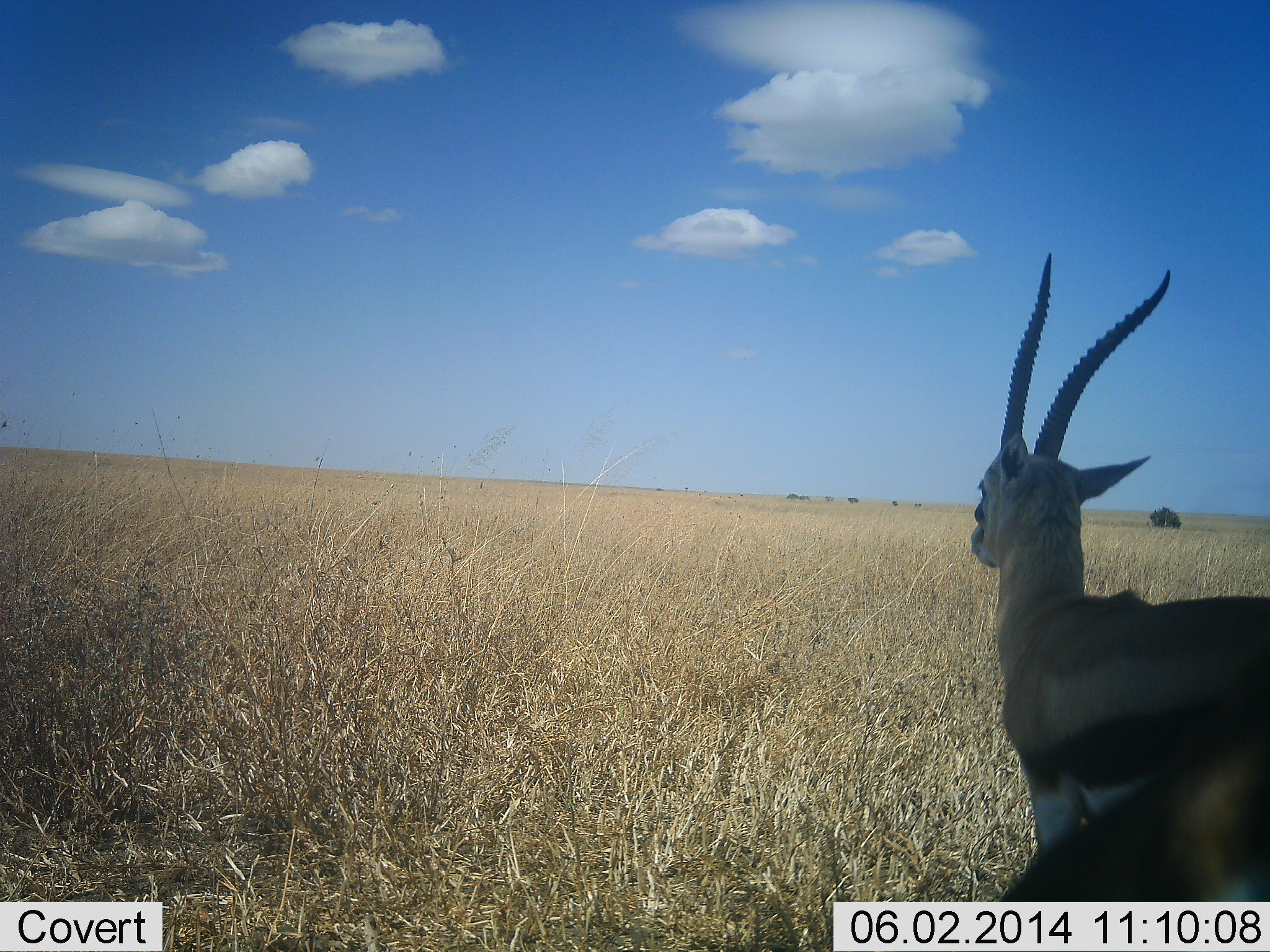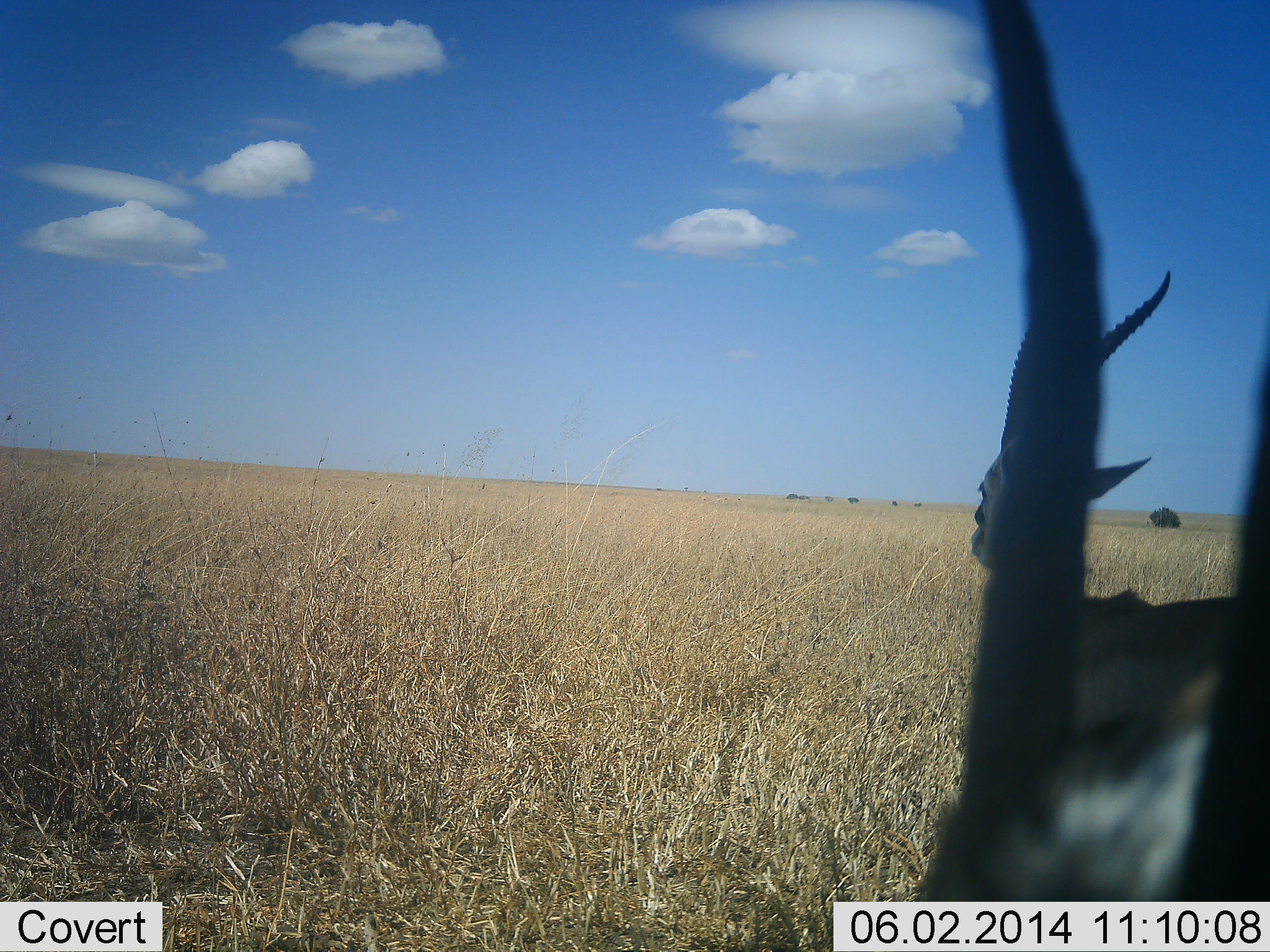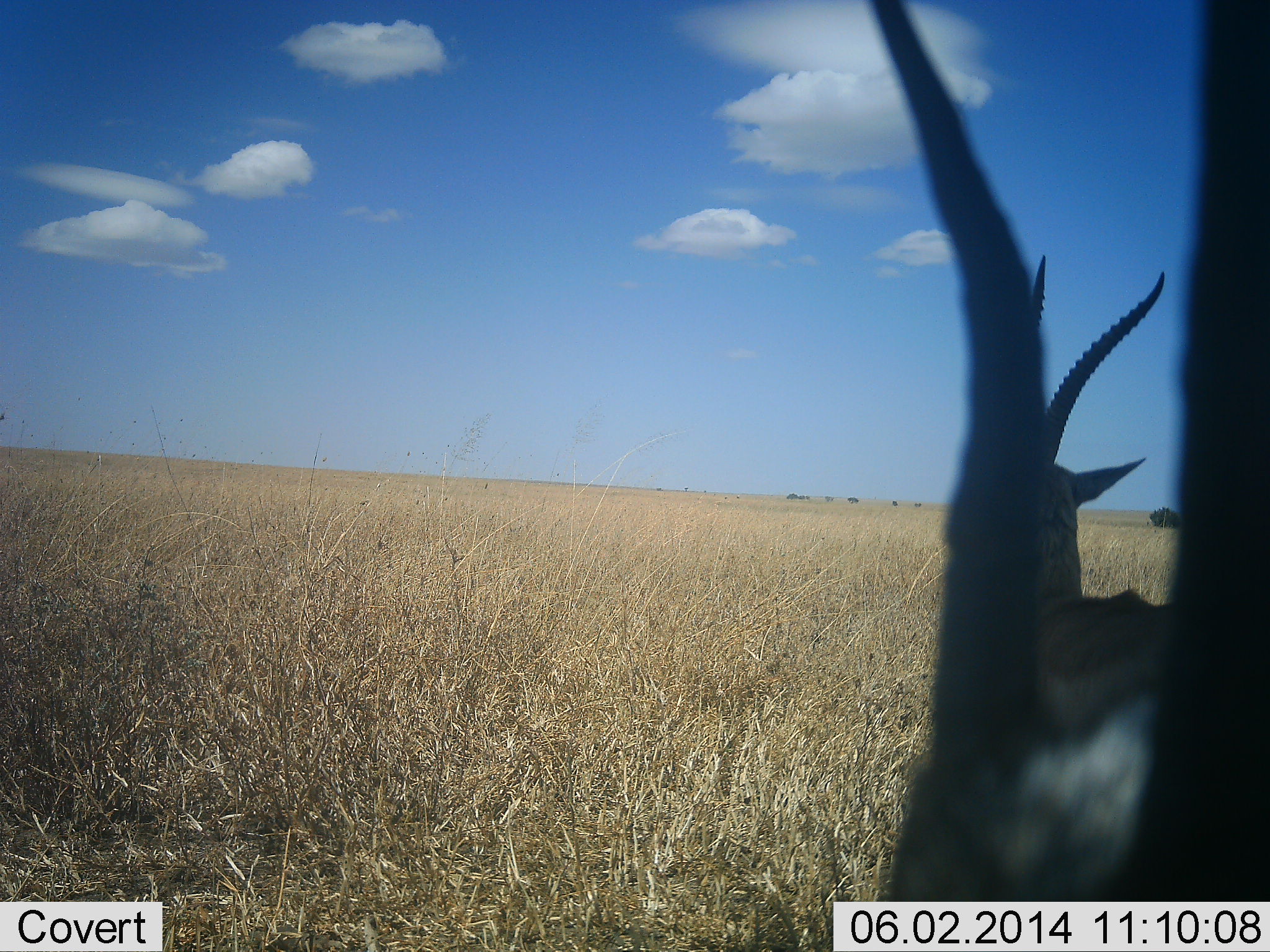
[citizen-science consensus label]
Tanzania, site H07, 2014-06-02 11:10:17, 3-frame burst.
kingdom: Animalia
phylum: Chordata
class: Mammalia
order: Artiodactyla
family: Bovidae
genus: Eudorcas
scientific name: Eudorcas thomsonii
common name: thomson's gazelle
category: gazellethomsons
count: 2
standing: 90%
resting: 0%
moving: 10%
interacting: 0%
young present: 0%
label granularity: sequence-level